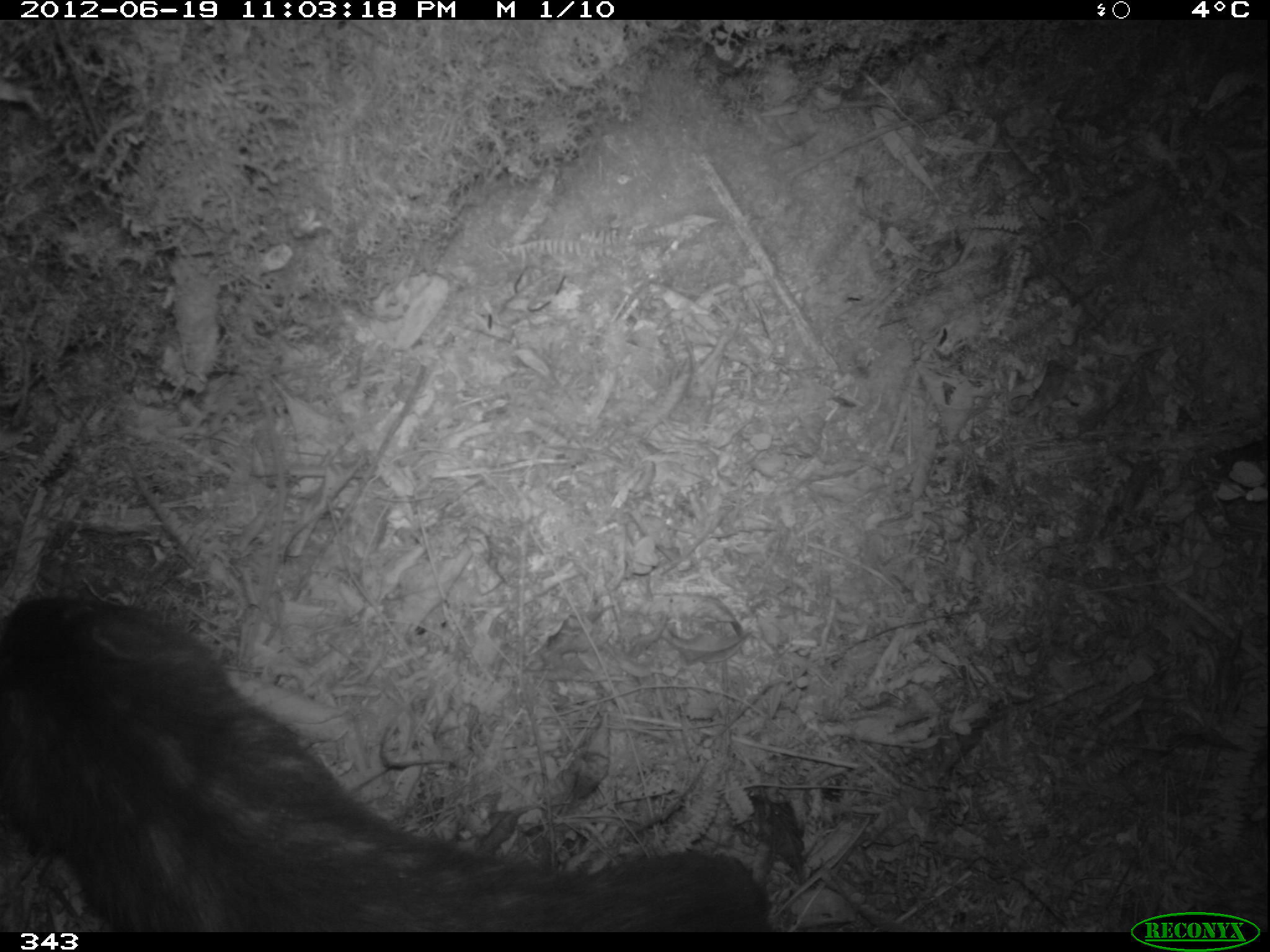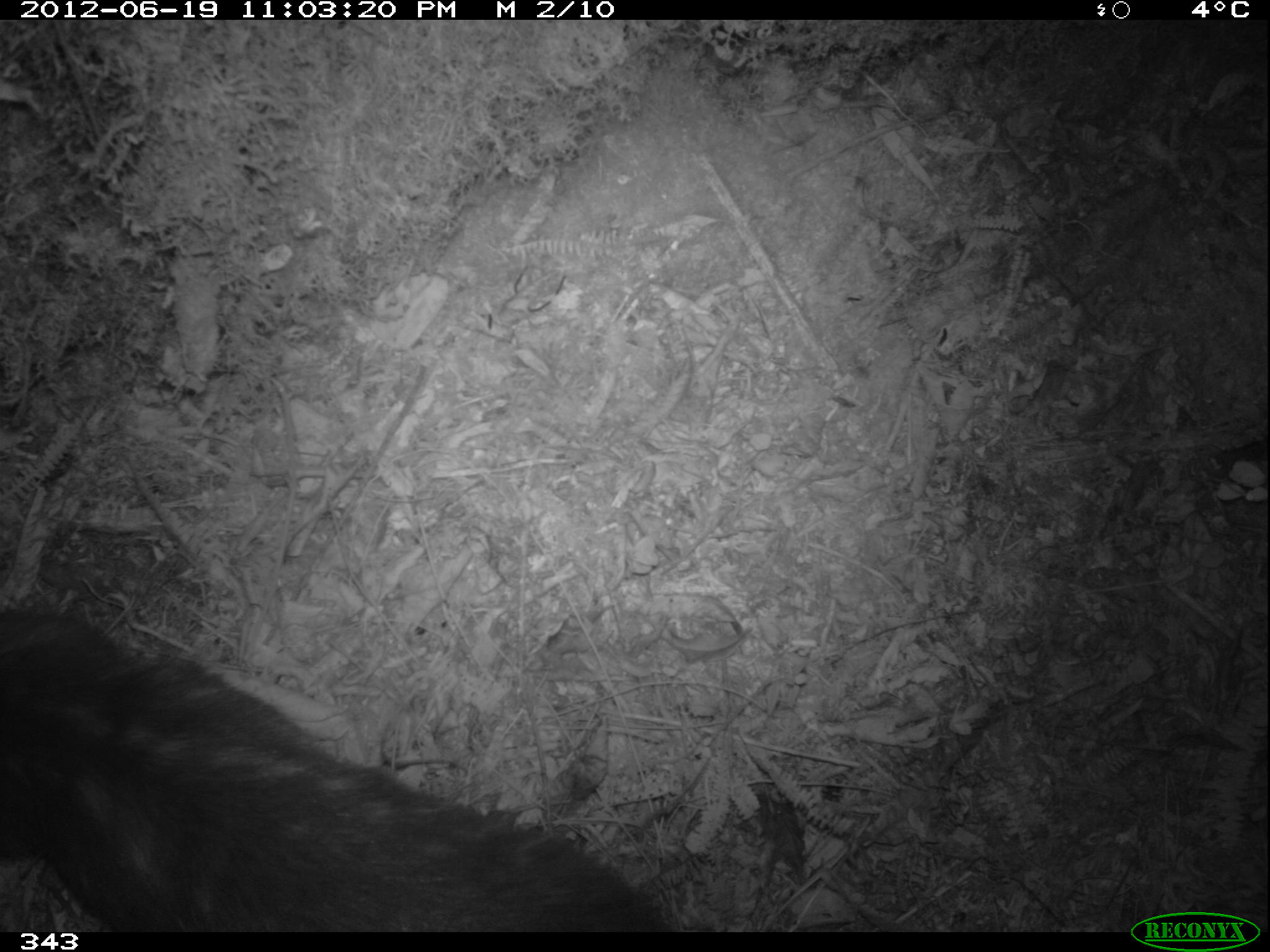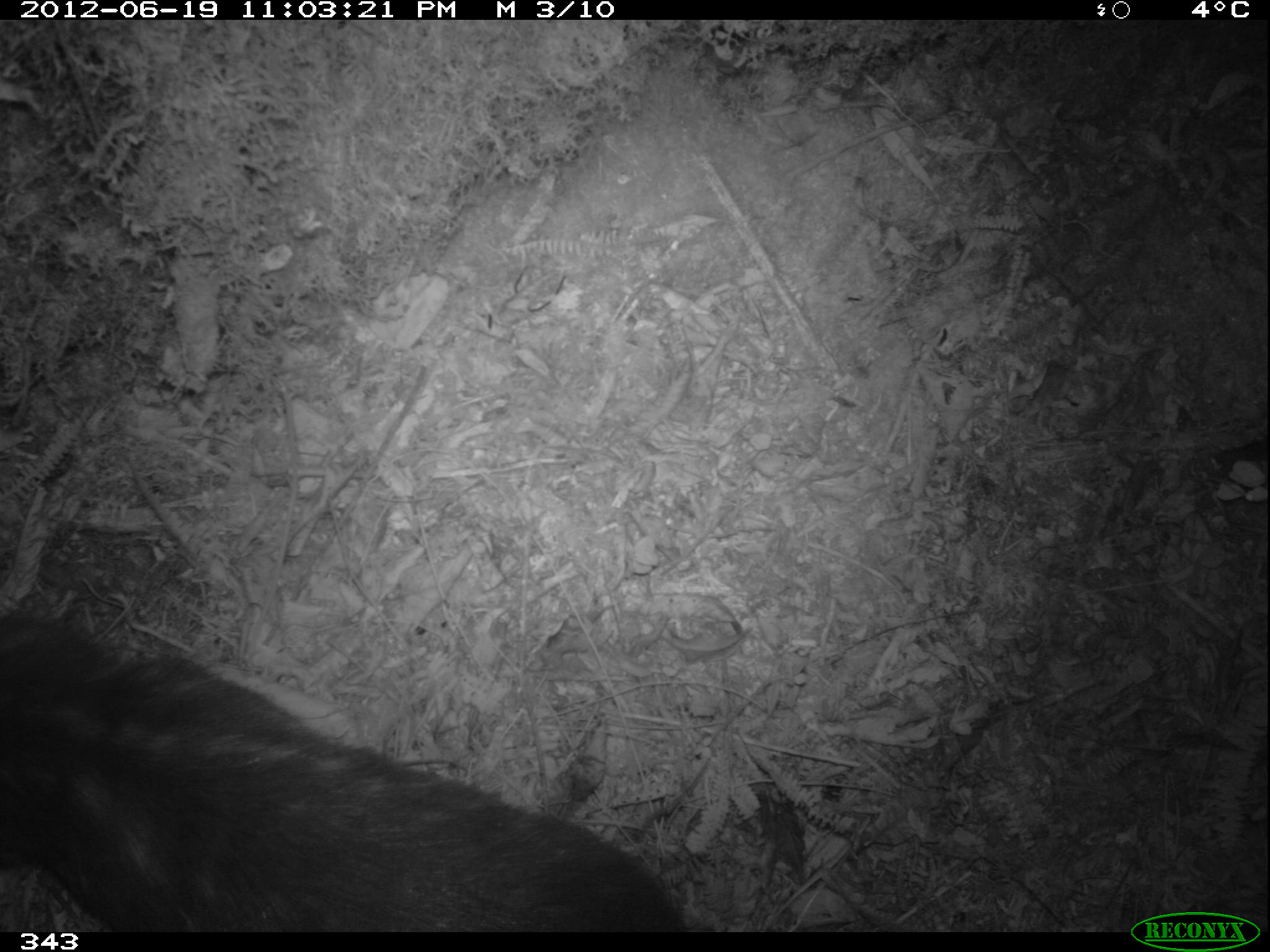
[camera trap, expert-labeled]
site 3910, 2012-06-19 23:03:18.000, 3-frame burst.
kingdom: Animalia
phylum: Chordata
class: Mammalia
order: Rodentia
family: Cuniculidae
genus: Cuniculus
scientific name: Cuniculus taczanowskii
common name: mountain paca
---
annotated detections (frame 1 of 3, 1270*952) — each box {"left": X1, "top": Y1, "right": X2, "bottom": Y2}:
cuniculus taczanowskii: {"left": 0, "top": 595, "right": 773, "bottom": 931}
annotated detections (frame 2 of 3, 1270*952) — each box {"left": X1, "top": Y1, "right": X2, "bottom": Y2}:
cuniculus taczanowskii: {"left": 0, "top": 605, "right": 676, "bottom": 932}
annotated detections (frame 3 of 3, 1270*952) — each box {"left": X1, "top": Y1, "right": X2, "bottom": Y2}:
cuniculus taczanowskii: {"left": 0, "top": 611, "right": 689, "bottom": 932}